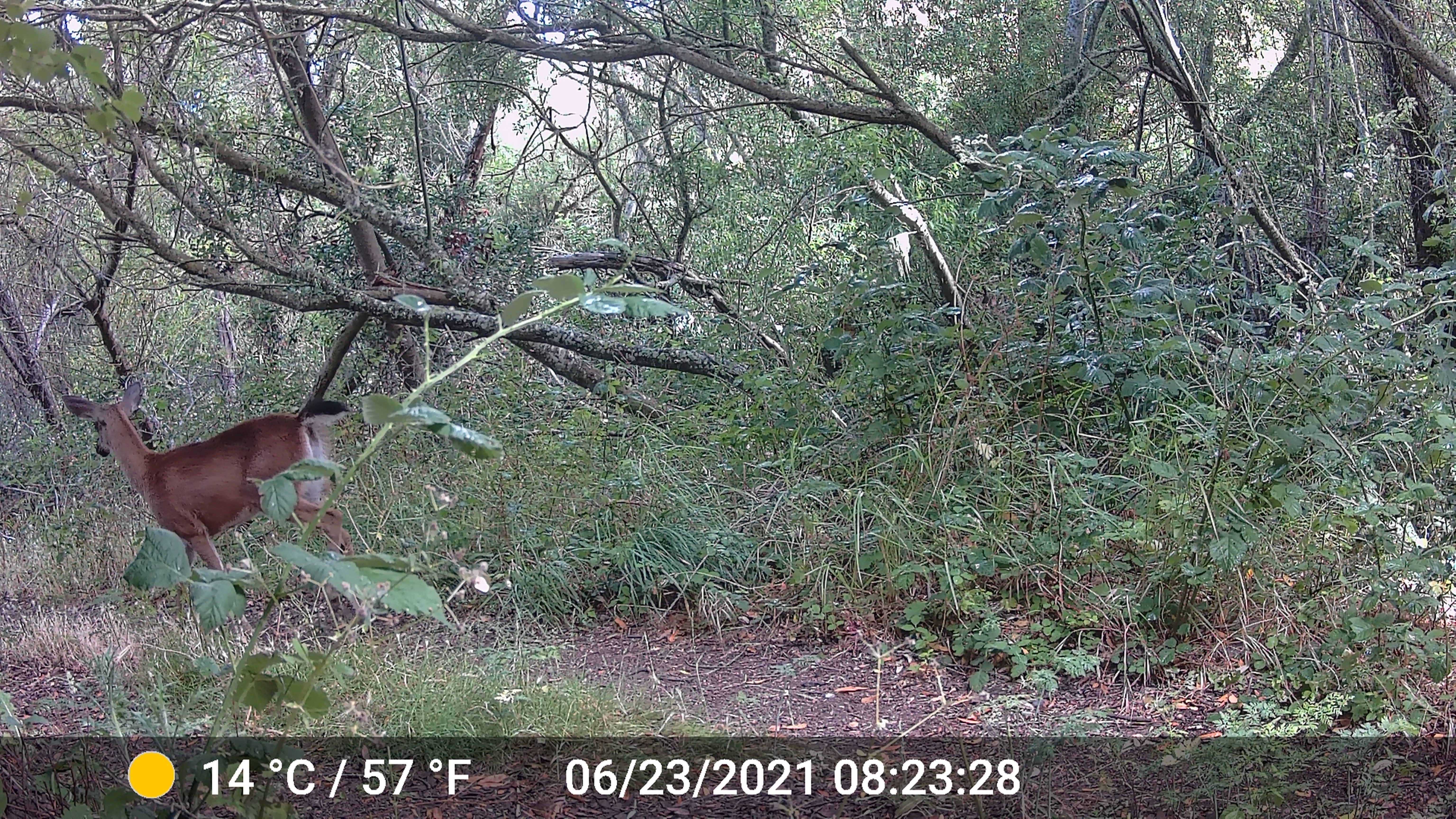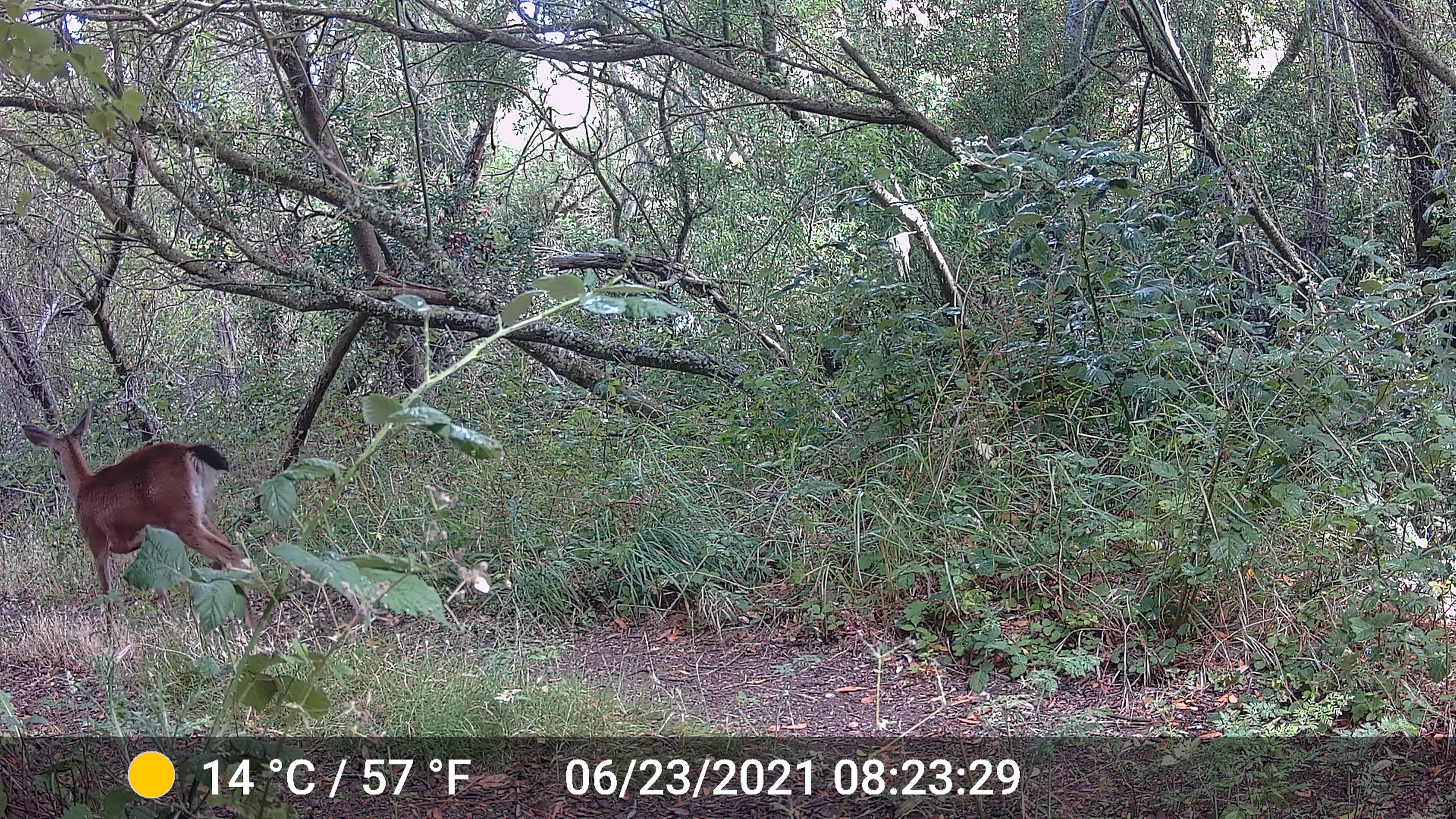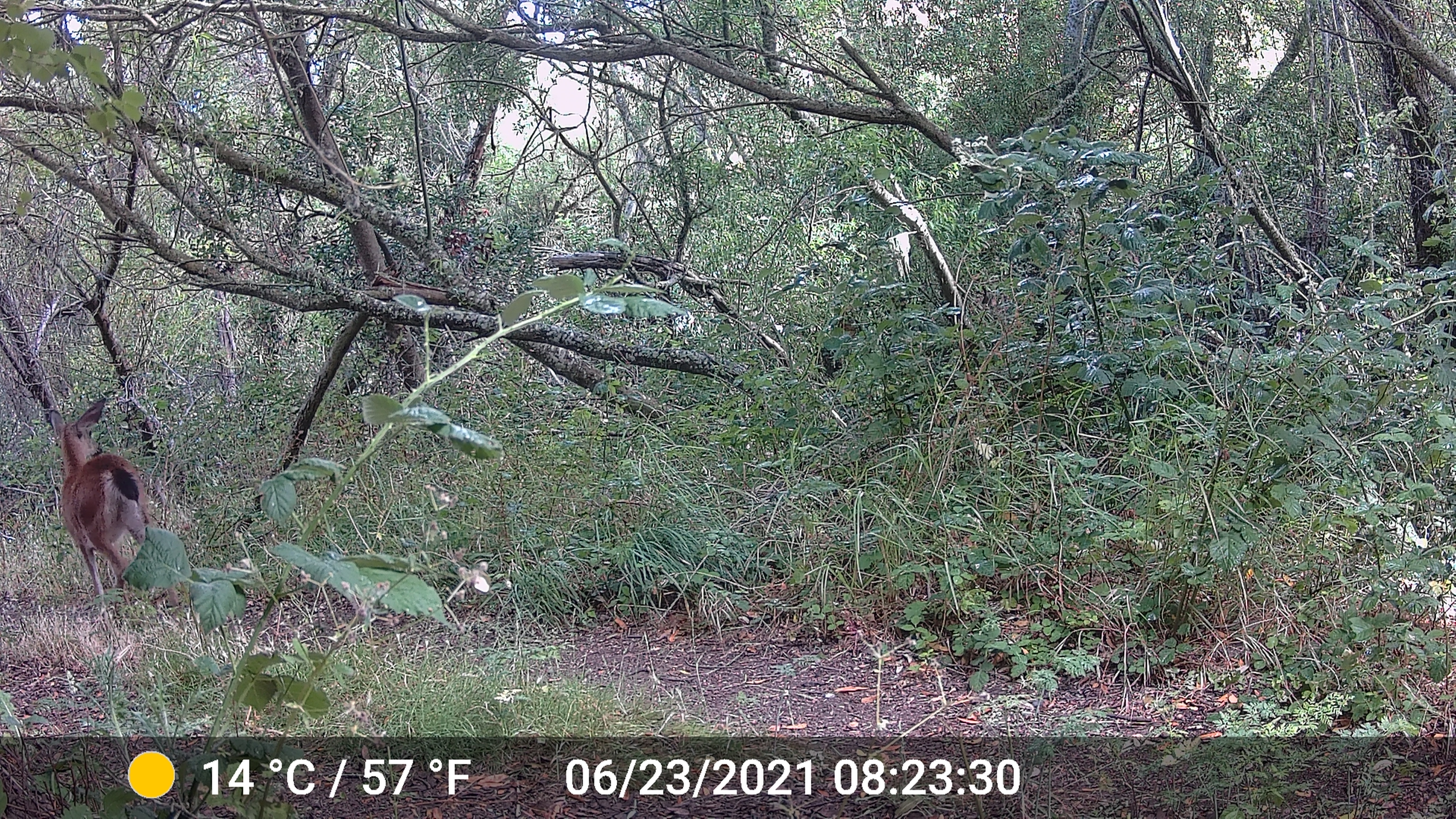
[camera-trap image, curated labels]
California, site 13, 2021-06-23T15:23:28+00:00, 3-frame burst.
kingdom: Animalia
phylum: Chordata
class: Mammalia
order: Artiodactyla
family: Cervidae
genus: Odocoileus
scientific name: Odocoileus hemionus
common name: mule deer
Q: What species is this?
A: Mule deer (Odocoileus hemionus).